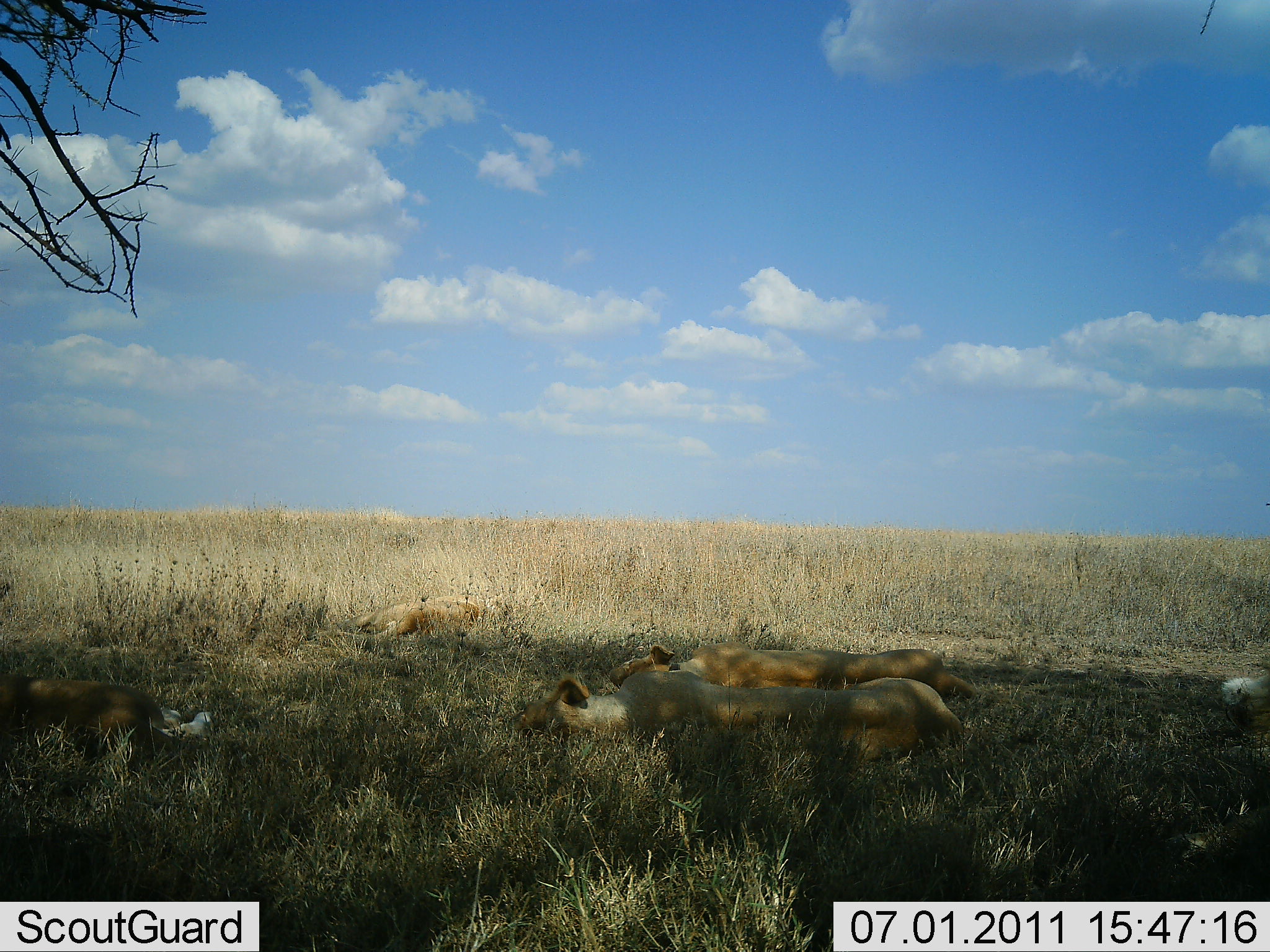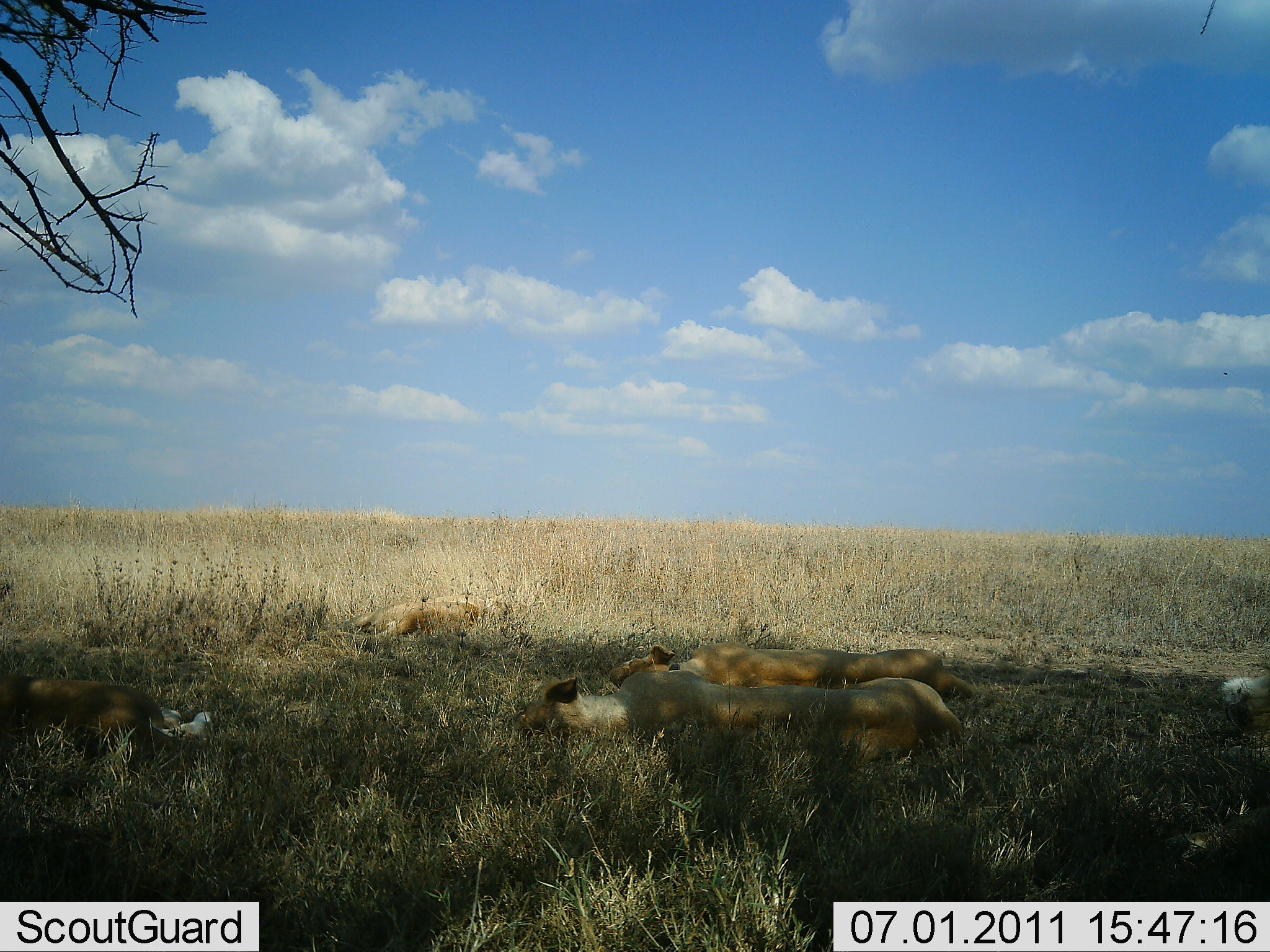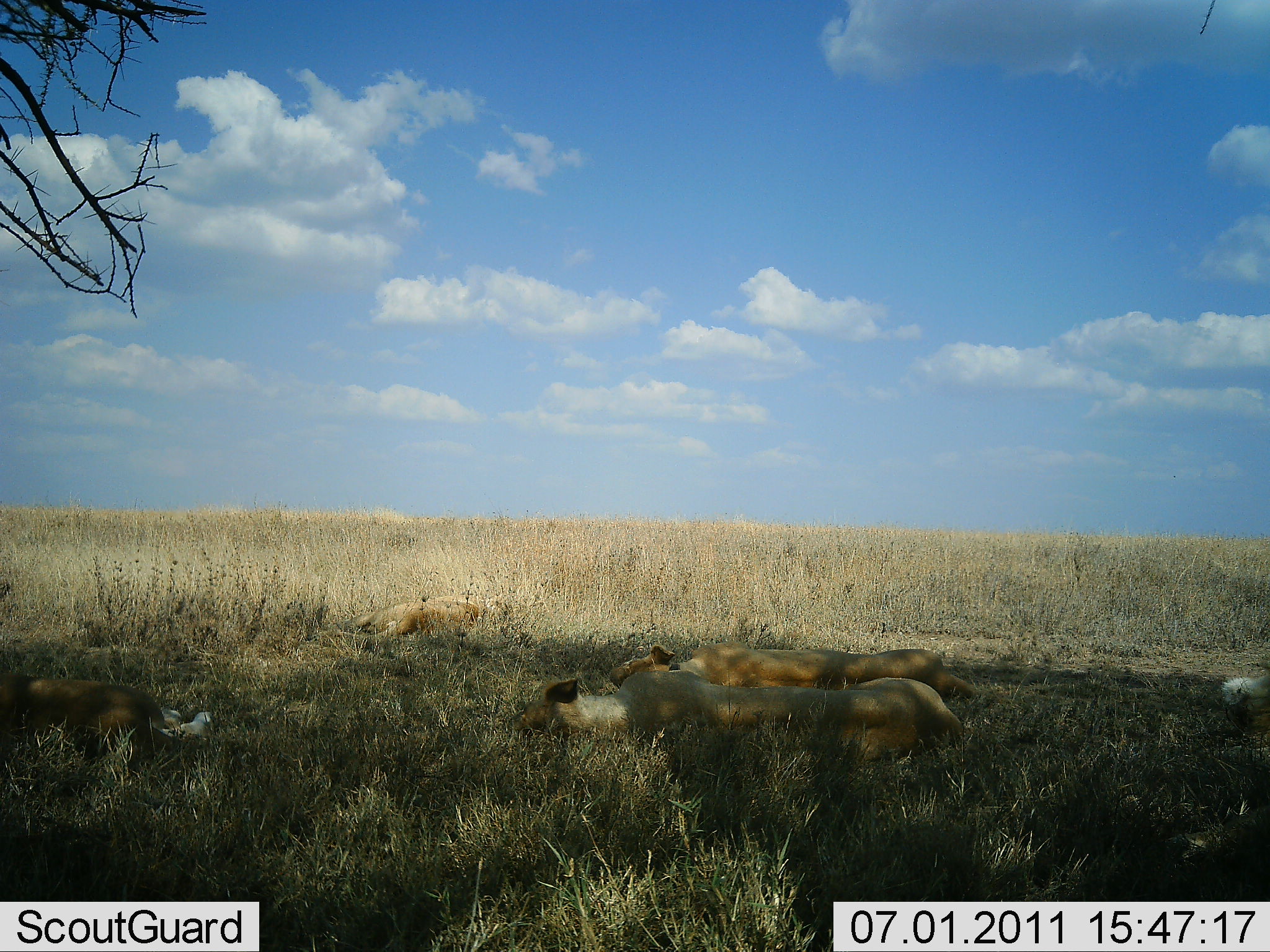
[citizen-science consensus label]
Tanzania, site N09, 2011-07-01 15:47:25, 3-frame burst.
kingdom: Animalia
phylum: Chordata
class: Mammalia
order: Carnivora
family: Felidae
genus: Panthera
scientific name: Panthera leo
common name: lion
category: lionfemale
Lionfemale (lion) (Panthera leo), count 4. Behavior (volunteer vote fractions): standing 0%, resting 100%, moving 0%, interacting 0%. Young present (vote fraction): 0%. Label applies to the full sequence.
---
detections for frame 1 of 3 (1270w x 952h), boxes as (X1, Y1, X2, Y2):
animal: (506, 666, 982, 769); (606, 632, 984, 710); (0, 669, 218, 785)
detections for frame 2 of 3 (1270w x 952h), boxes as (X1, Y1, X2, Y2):
animal: (501, 664, 968, 778); (606, 638, 995, 723); (0, 671, 221, 771)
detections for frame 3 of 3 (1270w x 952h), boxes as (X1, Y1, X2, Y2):
animal: (502, 659, 994, 758); (607, 634, 997, 714); (0, 671, 218, 772)